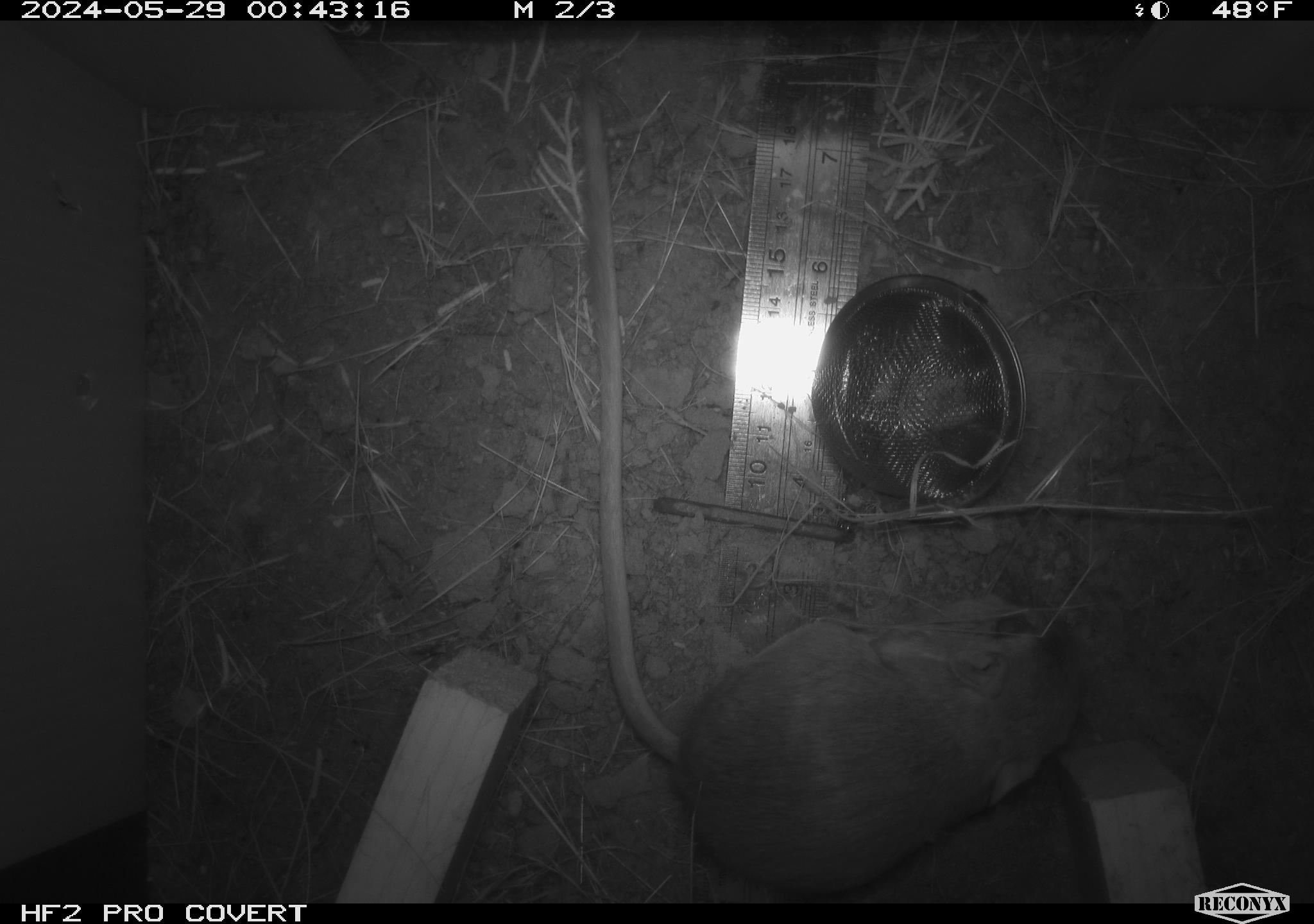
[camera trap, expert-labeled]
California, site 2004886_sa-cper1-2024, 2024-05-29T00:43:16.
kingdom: Animalia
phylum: Chordata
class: Mammalia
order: Rodentia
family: Heteromyidae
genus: Dipodomys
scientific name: Dipodomys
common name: kangaroo rats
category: dipodomys species